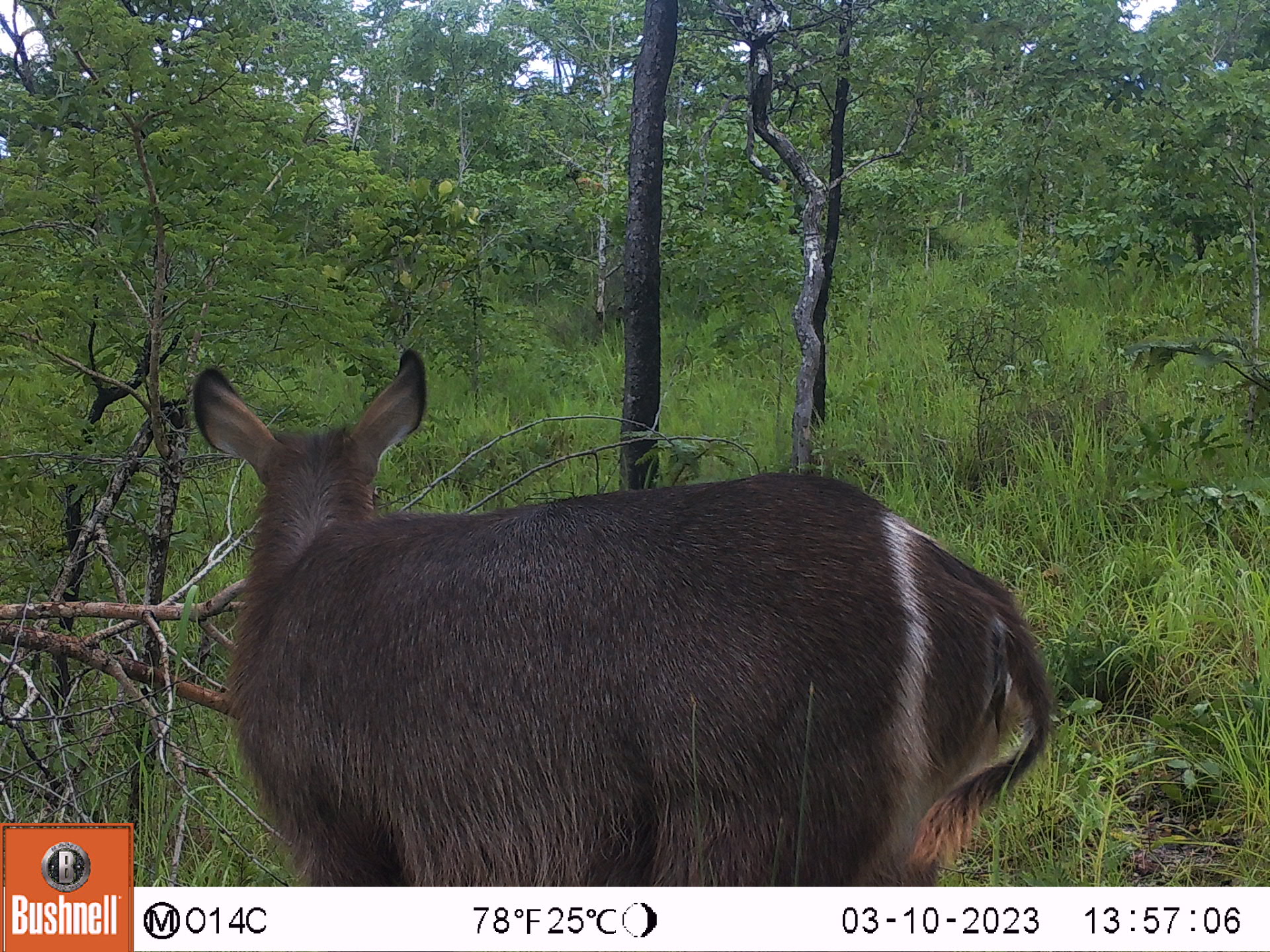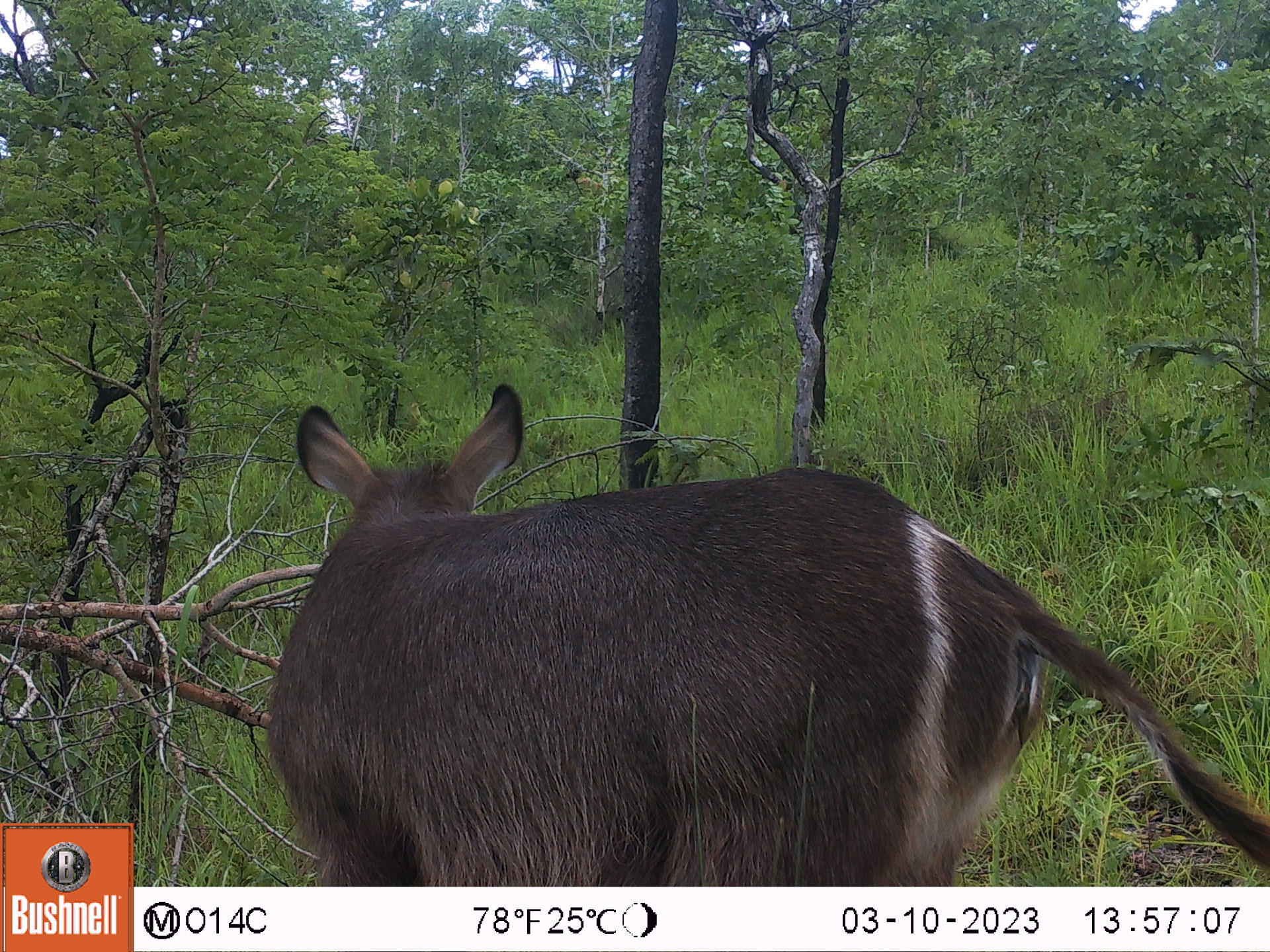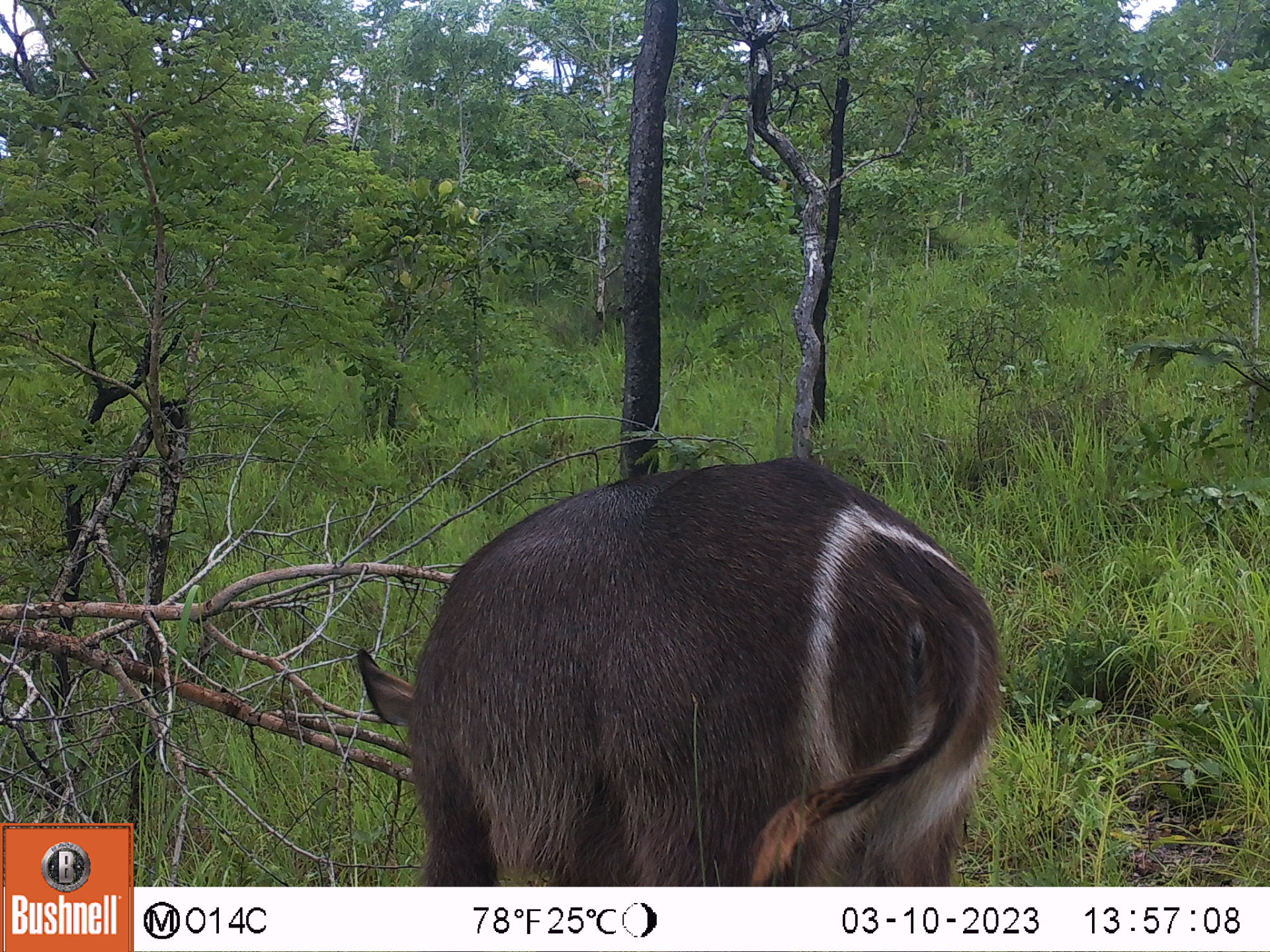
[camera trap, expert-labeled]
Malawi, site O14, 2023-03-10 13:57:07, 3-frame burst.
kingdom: Animalia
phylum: Chordata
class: Mammalia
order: Artiodactyla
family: Bovidae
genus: Kobus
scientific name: Kobus ellipsiprymnus ellipsiprymnus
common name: common waterbuck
Common waterbuck (Kobus ellipsiprymnus ellipsiprymnus), count 1.